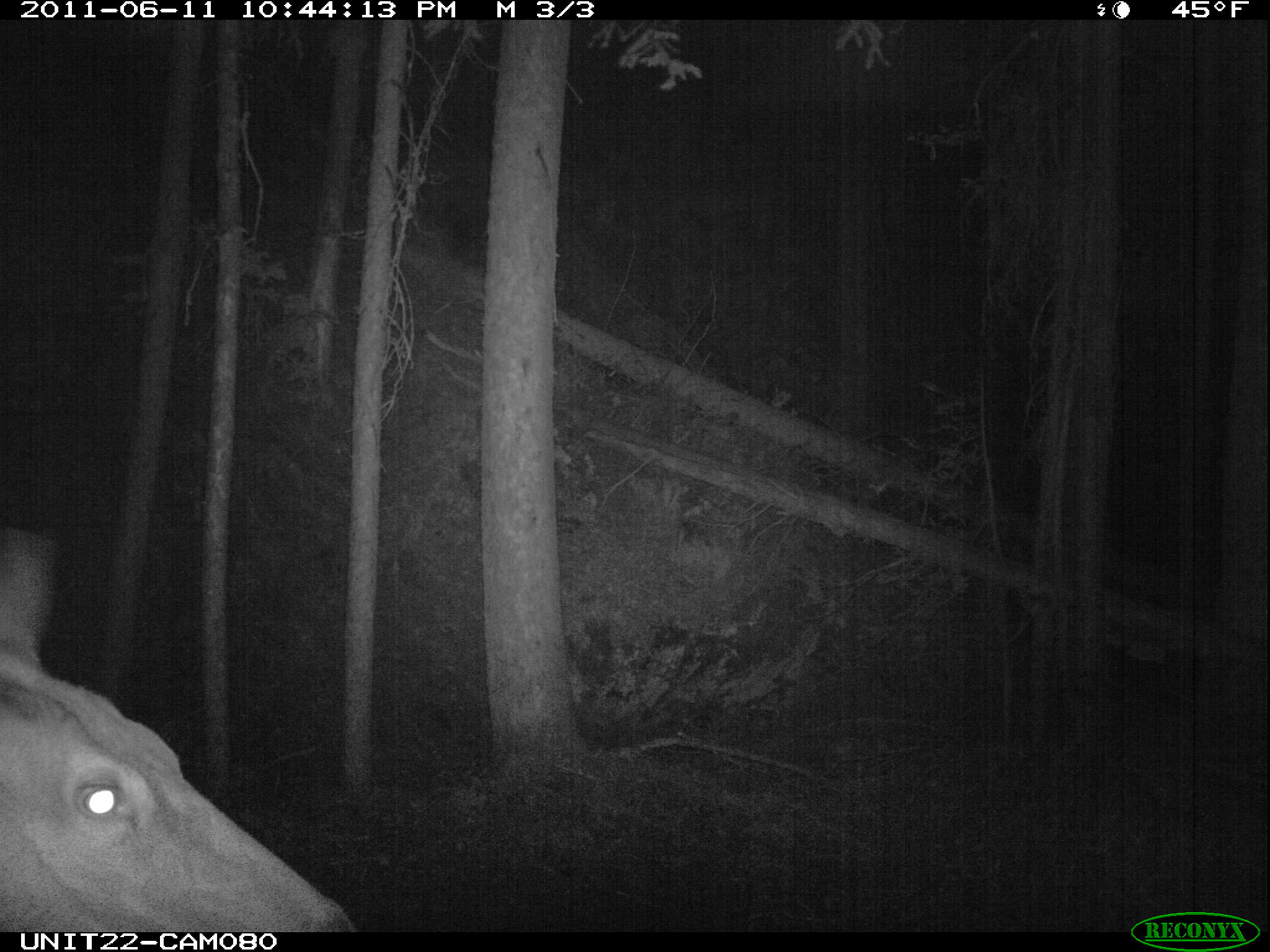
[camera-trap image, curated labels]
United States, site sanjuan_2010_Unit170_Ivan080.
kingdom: Animalia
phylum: Chordata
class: Mammalia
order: Artiodactyla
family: Cervidae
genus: Cervus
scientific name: Cervus elaphus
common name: red deer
Cervus elaphus (red deer).